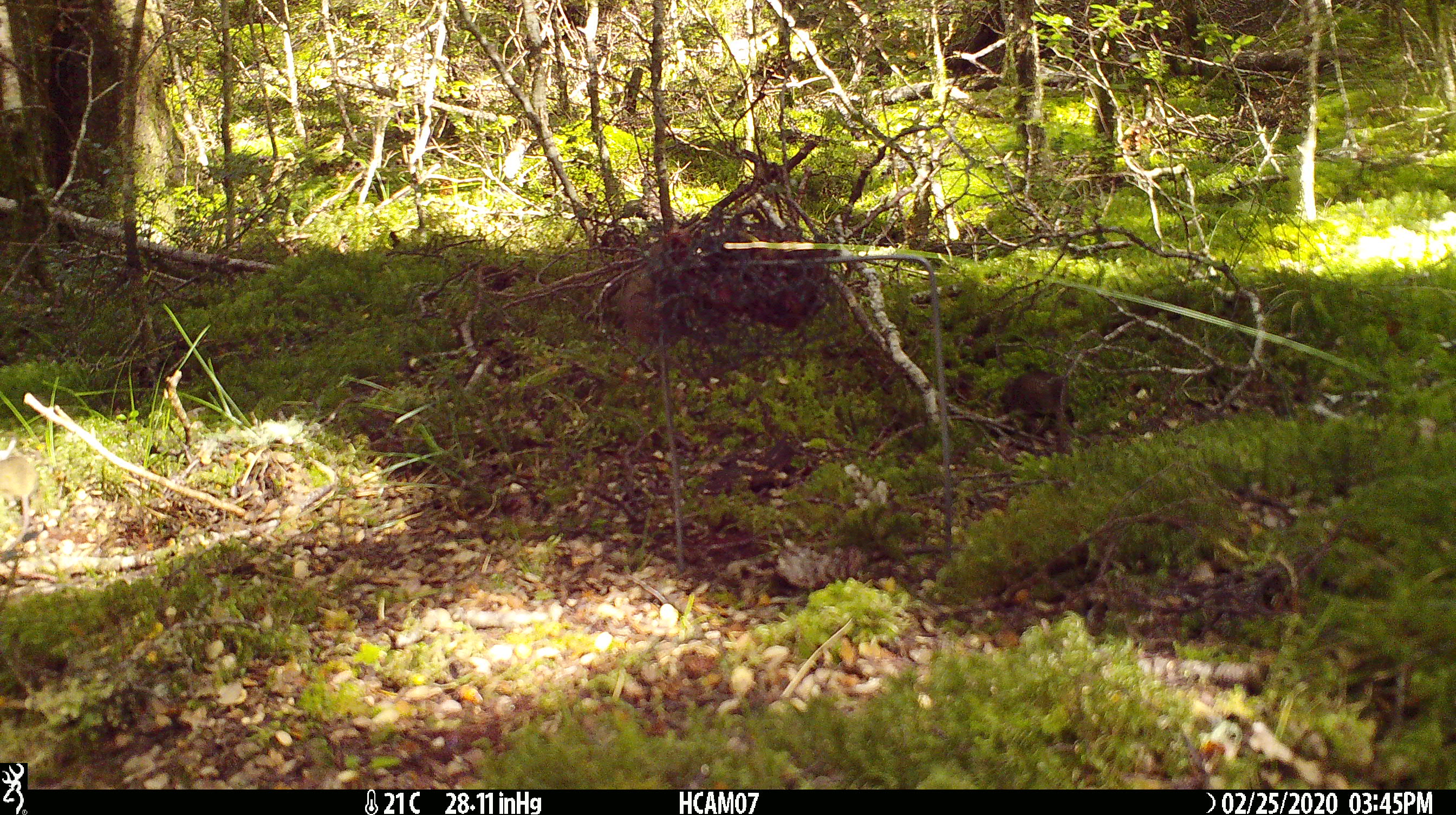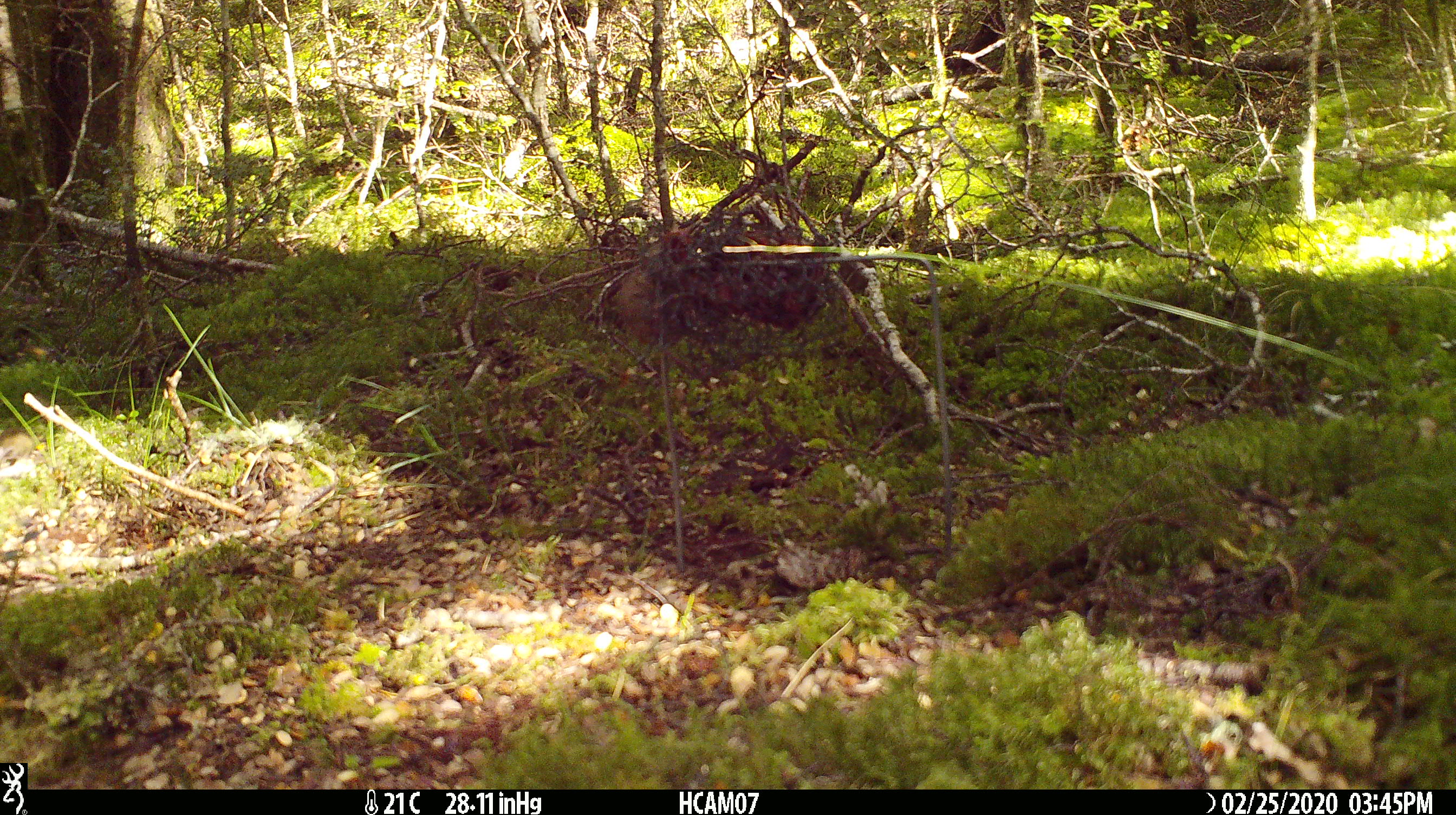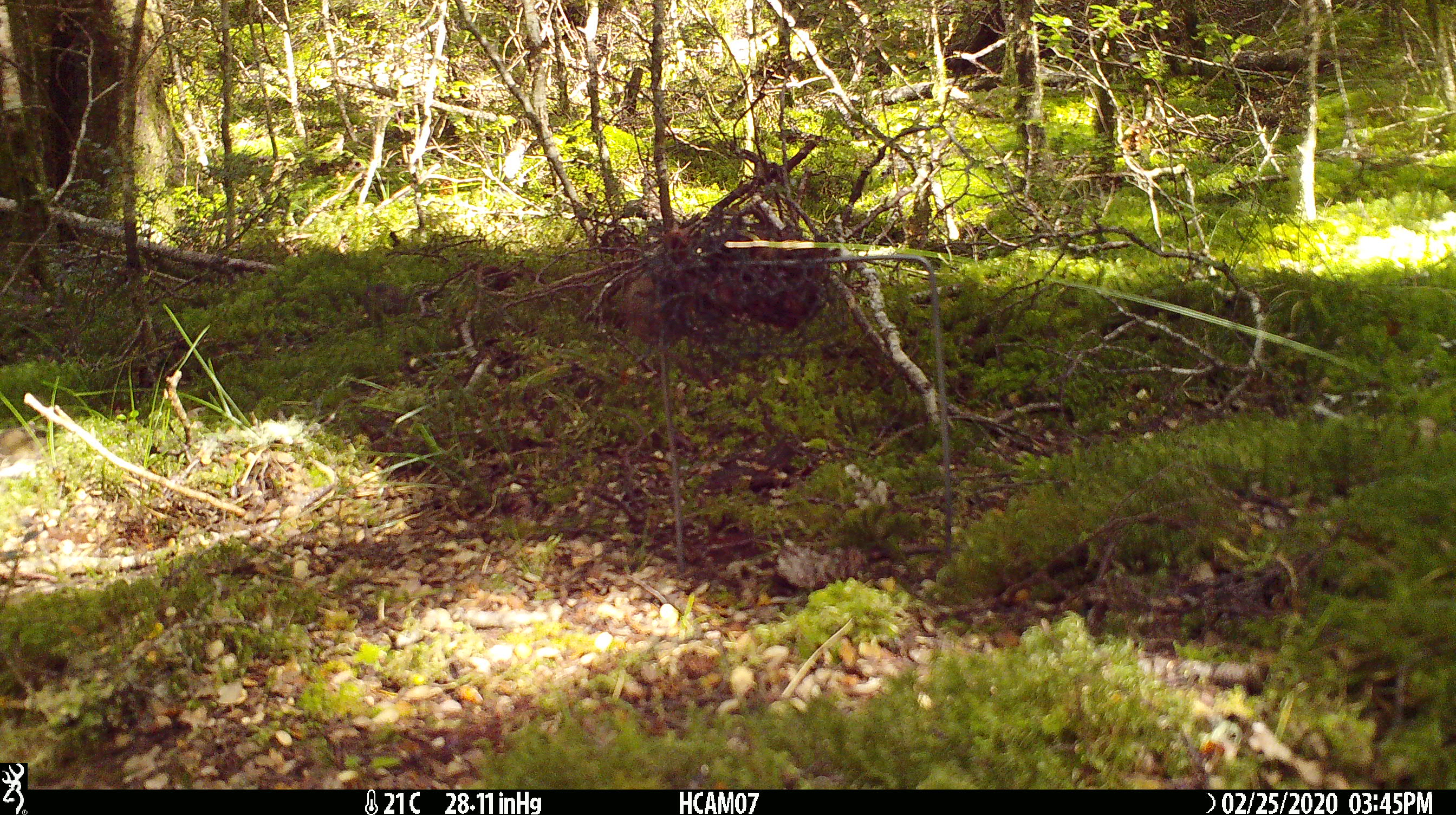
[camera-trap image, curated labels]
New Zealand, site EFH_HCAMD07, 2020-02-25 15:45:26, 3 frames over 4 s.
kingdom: Animalia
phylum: Chordata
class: Mammalia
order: Rodentia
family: Muridae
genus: Mus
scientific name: Mus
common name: mouse